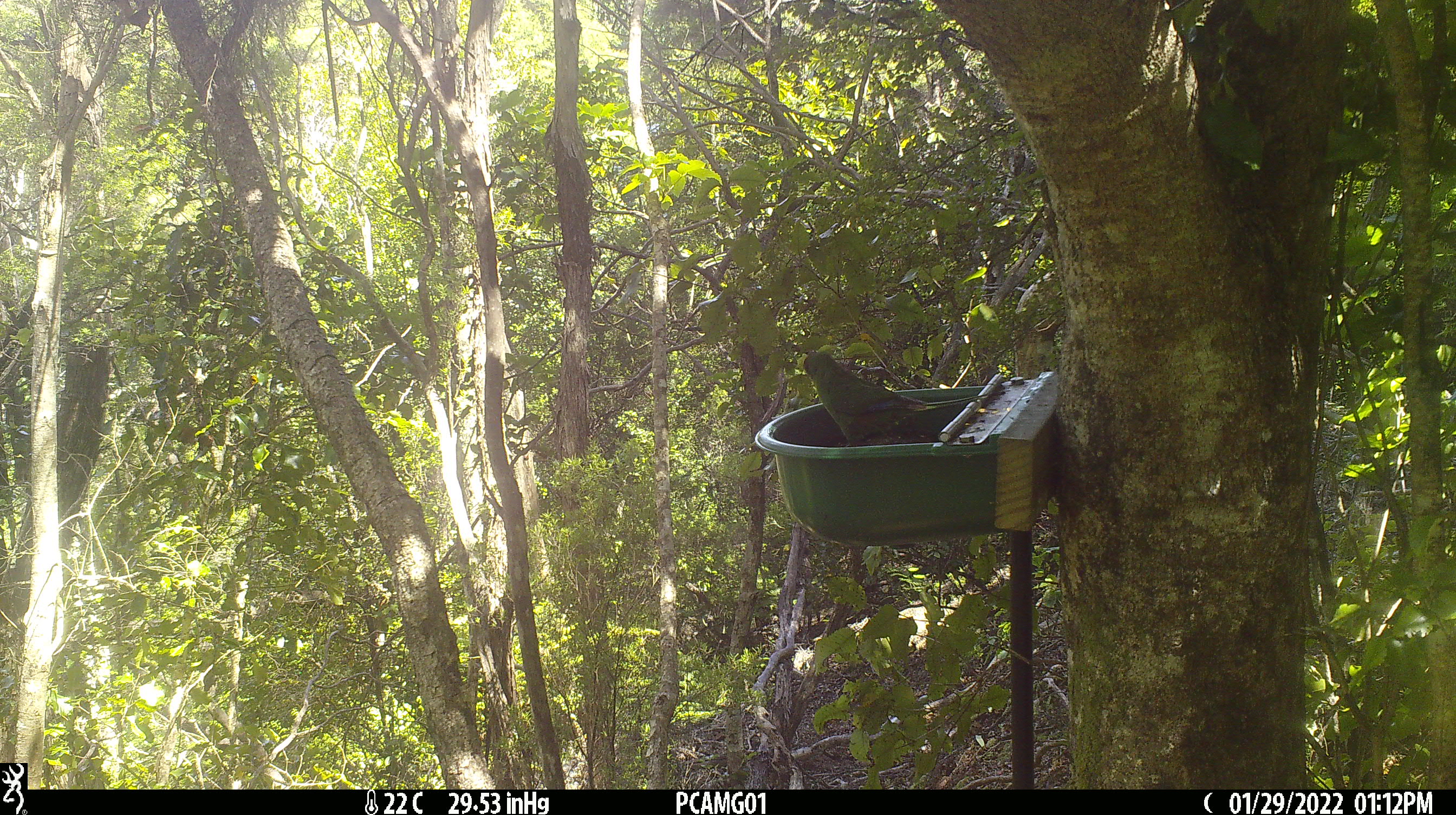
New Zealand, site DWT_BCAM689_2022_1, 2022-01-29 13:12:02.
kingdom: Animalia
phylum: Chordata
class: Aves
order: Psittaciformes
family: Psittaculidae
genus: Cyanoramphus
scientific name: Cyanoramphus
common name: parakeet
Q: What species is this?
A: Parakeet (Cyanoramphus).